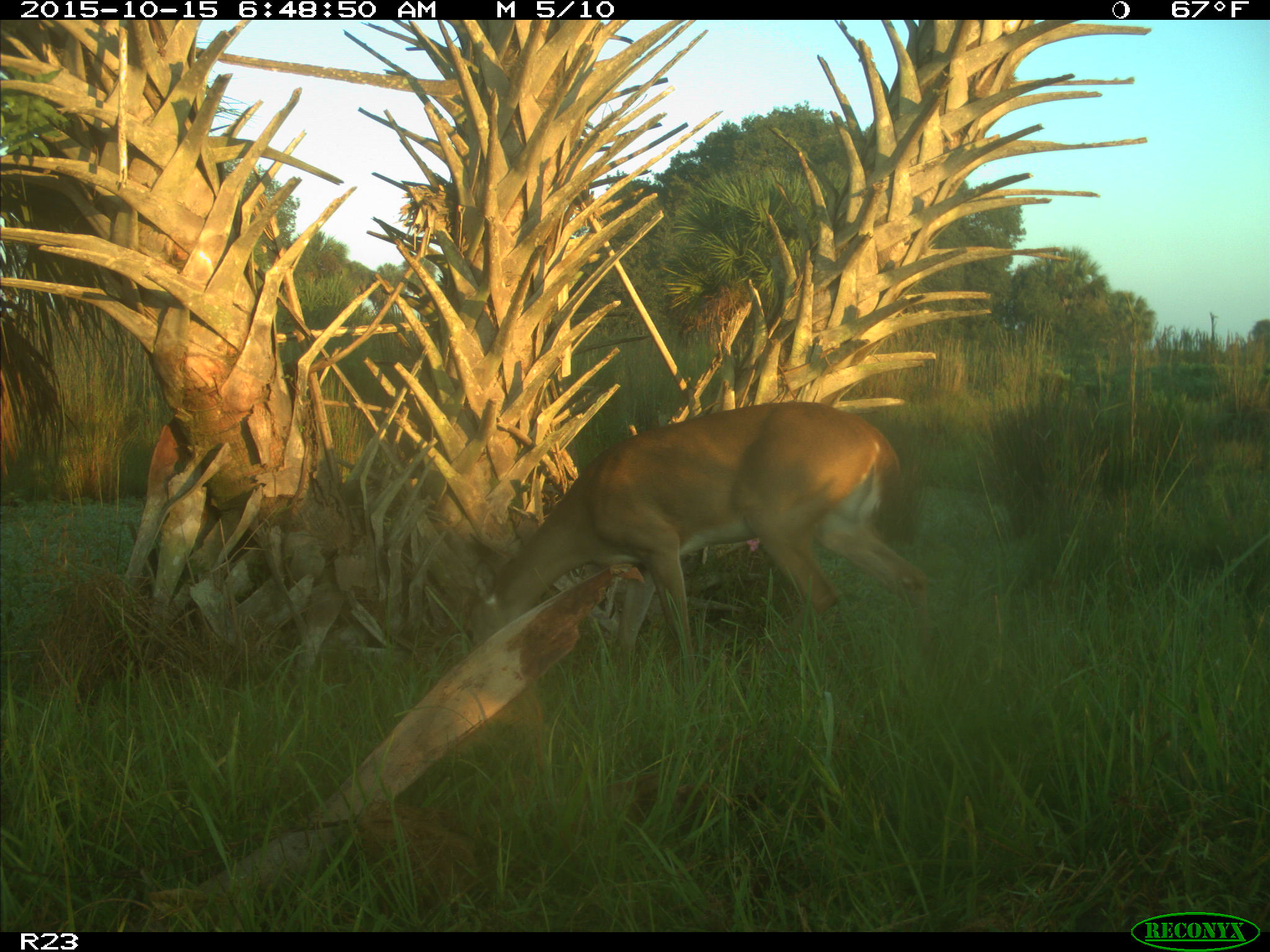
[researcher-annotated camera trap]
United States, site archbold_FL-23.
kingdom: Animalia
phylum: Chordata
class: Mammalia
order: Artiodactyla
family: Cervidae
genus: Odocoileus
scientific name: Odocoileus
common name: deer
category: unidentified deer